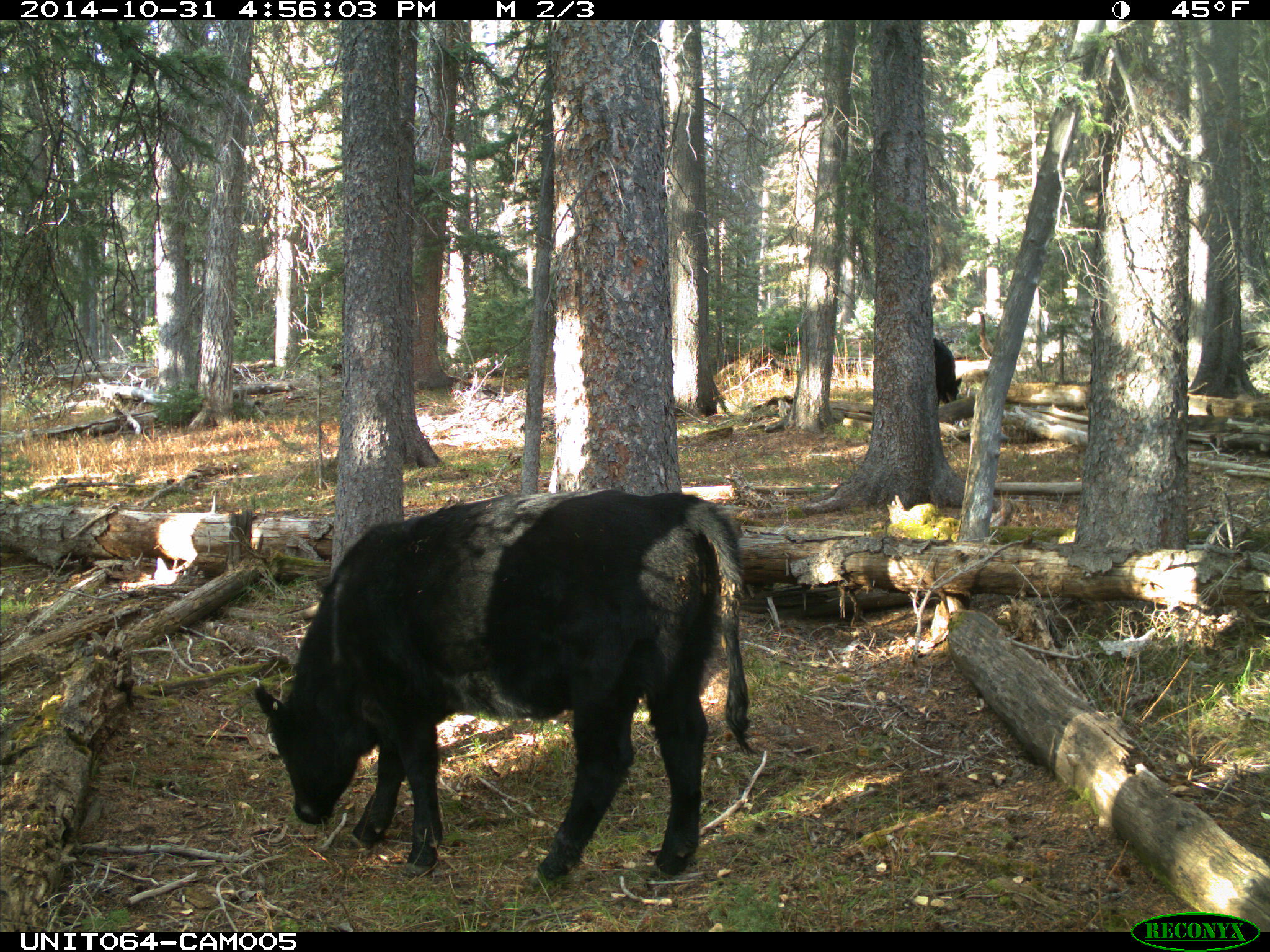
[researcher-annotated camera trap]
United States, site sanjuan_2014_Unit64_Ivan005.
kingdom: Animalia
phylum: Chordata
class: Mammalia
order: Artiodactyla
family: Bovidae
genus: Bos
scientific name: Bos taurus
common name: domestic cow